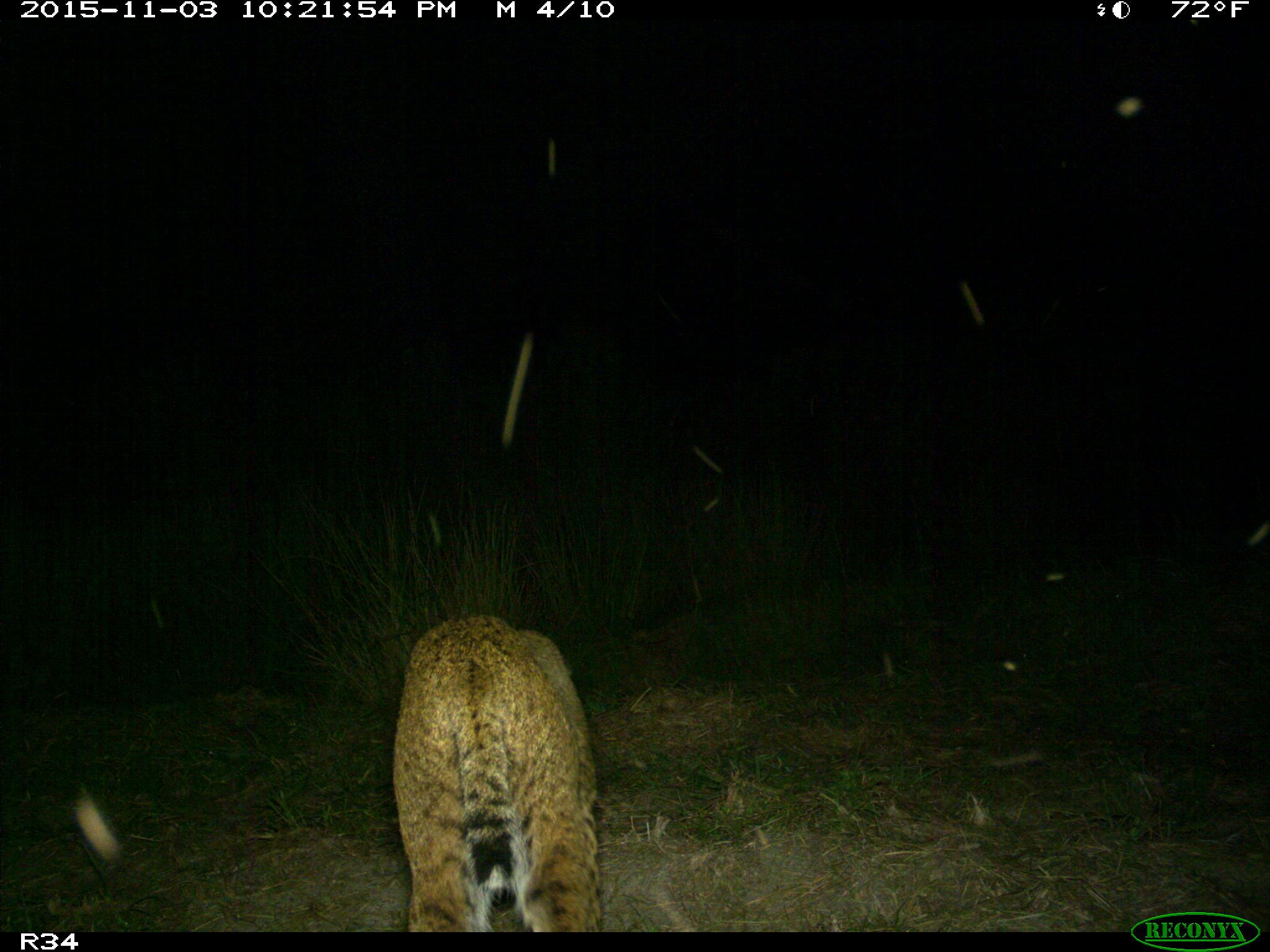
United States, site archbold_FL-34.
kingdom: Animalia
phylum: Chordata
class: Mammalia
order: Carnivora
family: Felidae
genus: Lynx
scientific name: Lynx rufus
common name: bobcat